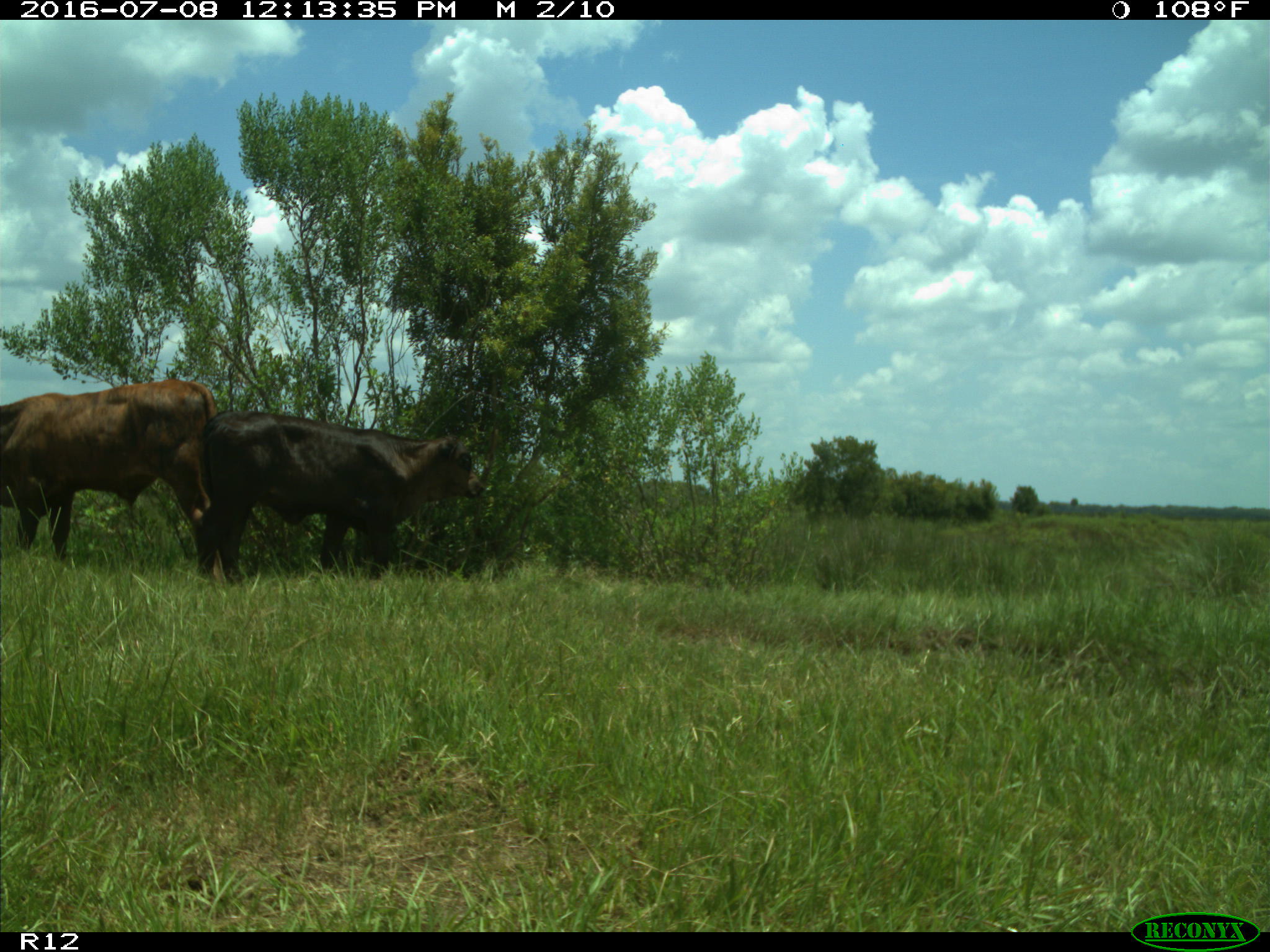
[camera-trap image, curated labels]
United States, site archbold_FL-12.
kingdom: Animalia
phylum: Chordata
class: Mammalia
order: Artiodactyla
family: Bovidae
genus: Bos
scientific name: Bos taurus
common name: domestic cow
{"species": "Bos taurus (domestic cow)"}